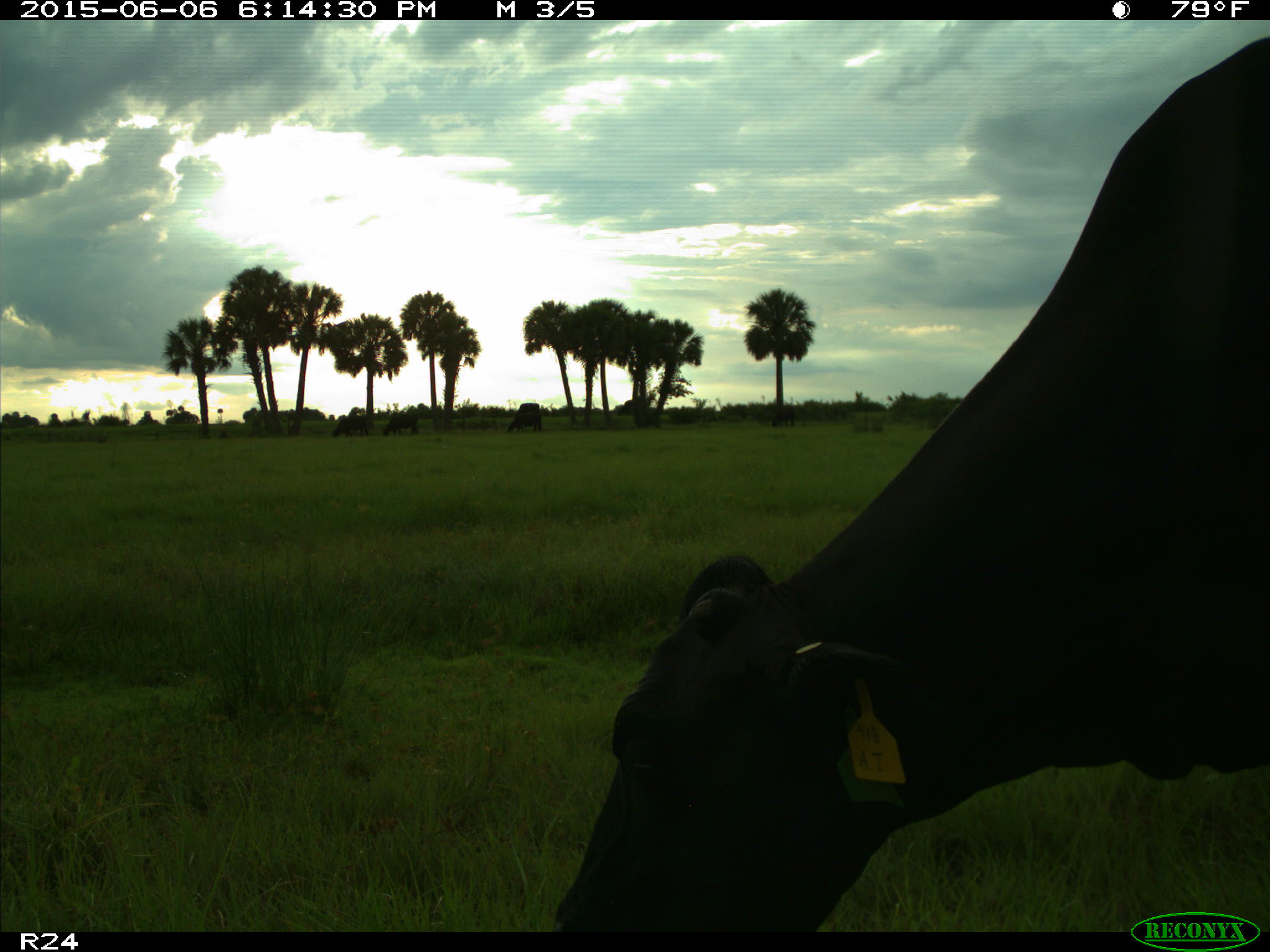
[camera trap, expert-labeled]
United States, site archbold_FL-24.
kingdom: Animalia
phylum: Chordata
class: Mammalia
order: Artiodactyla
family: Bovidae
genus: Bos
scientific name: Bos taurus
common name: domestic cow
Bos taurus (domestic cow).